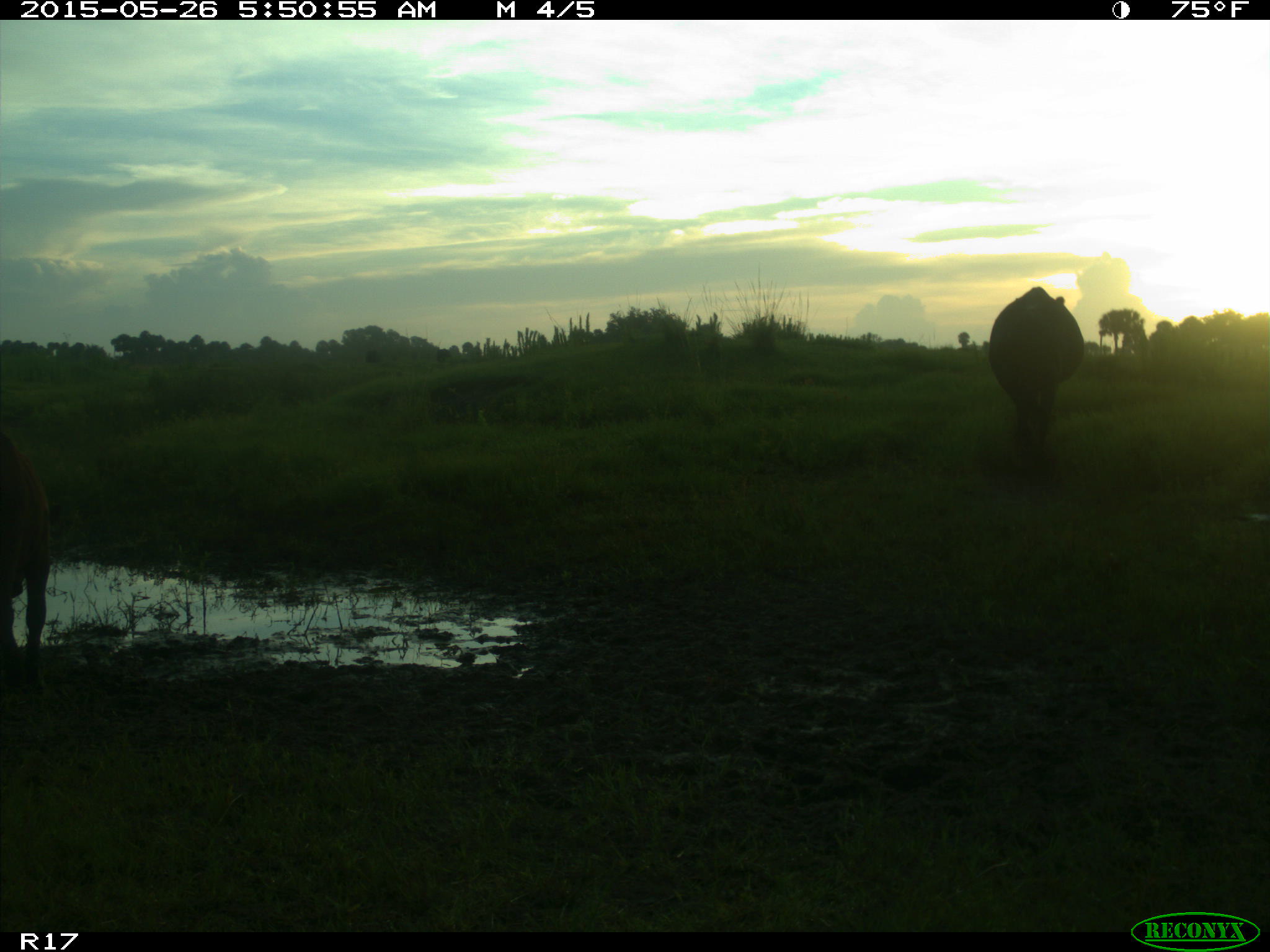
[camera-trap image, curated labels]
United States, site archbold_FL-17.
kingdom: Animalia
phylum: Chordata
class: Mammalia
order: Artiodactyla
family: Bovidae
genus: Bos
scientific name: Bos taurus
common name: domestic cow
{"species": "Bos taurus (domestic cow)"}